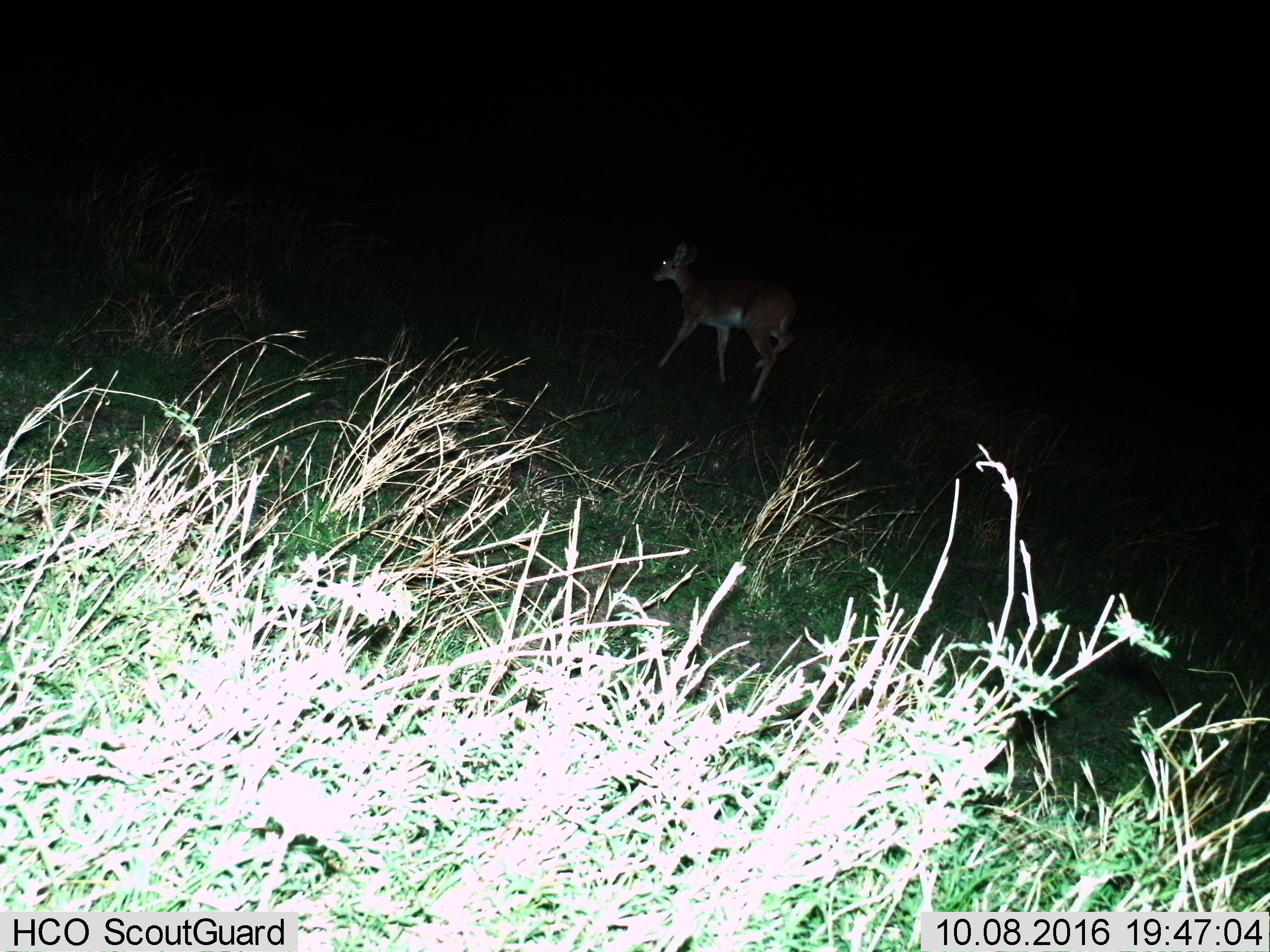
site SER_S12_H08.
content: unidentified animal